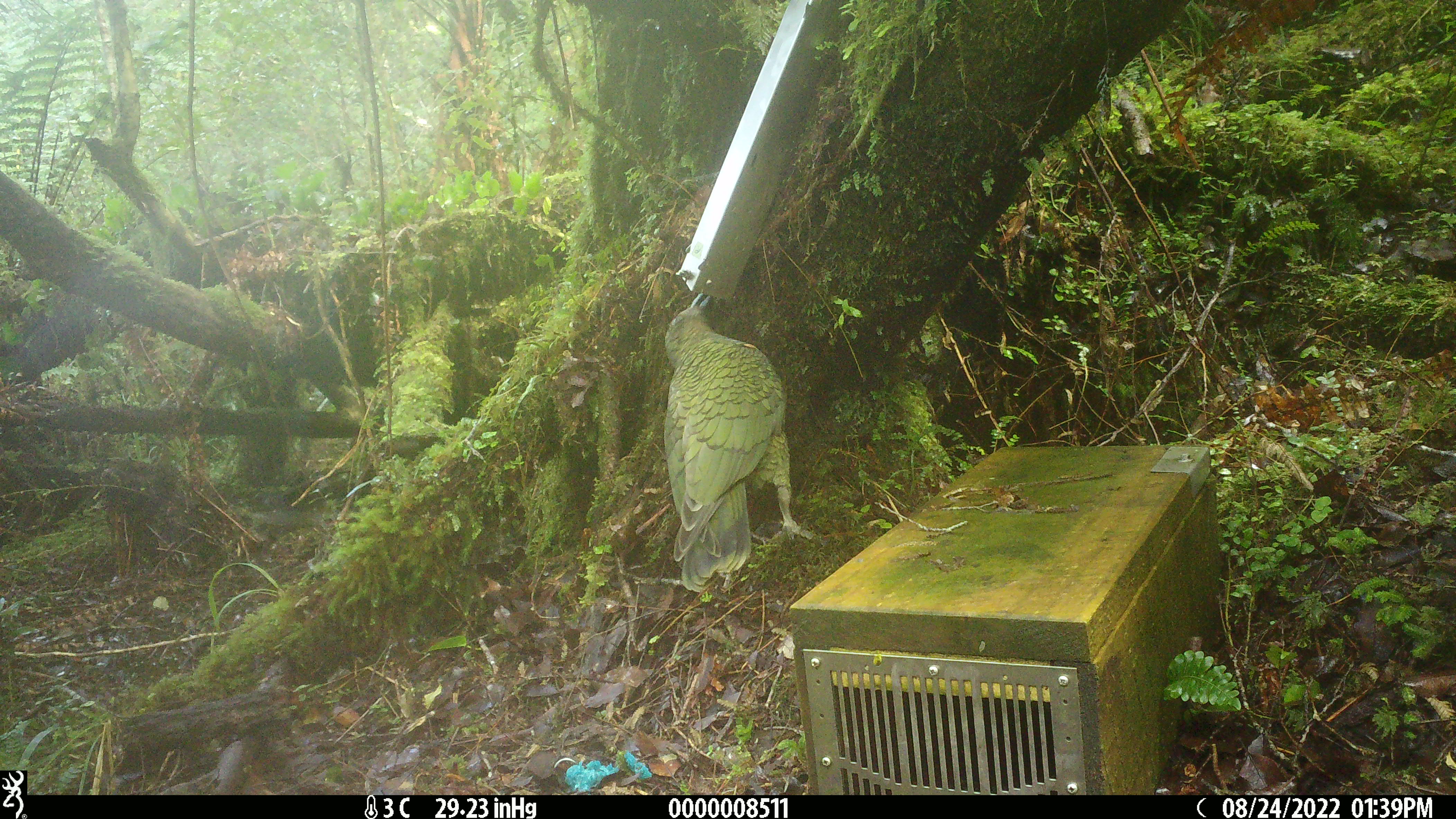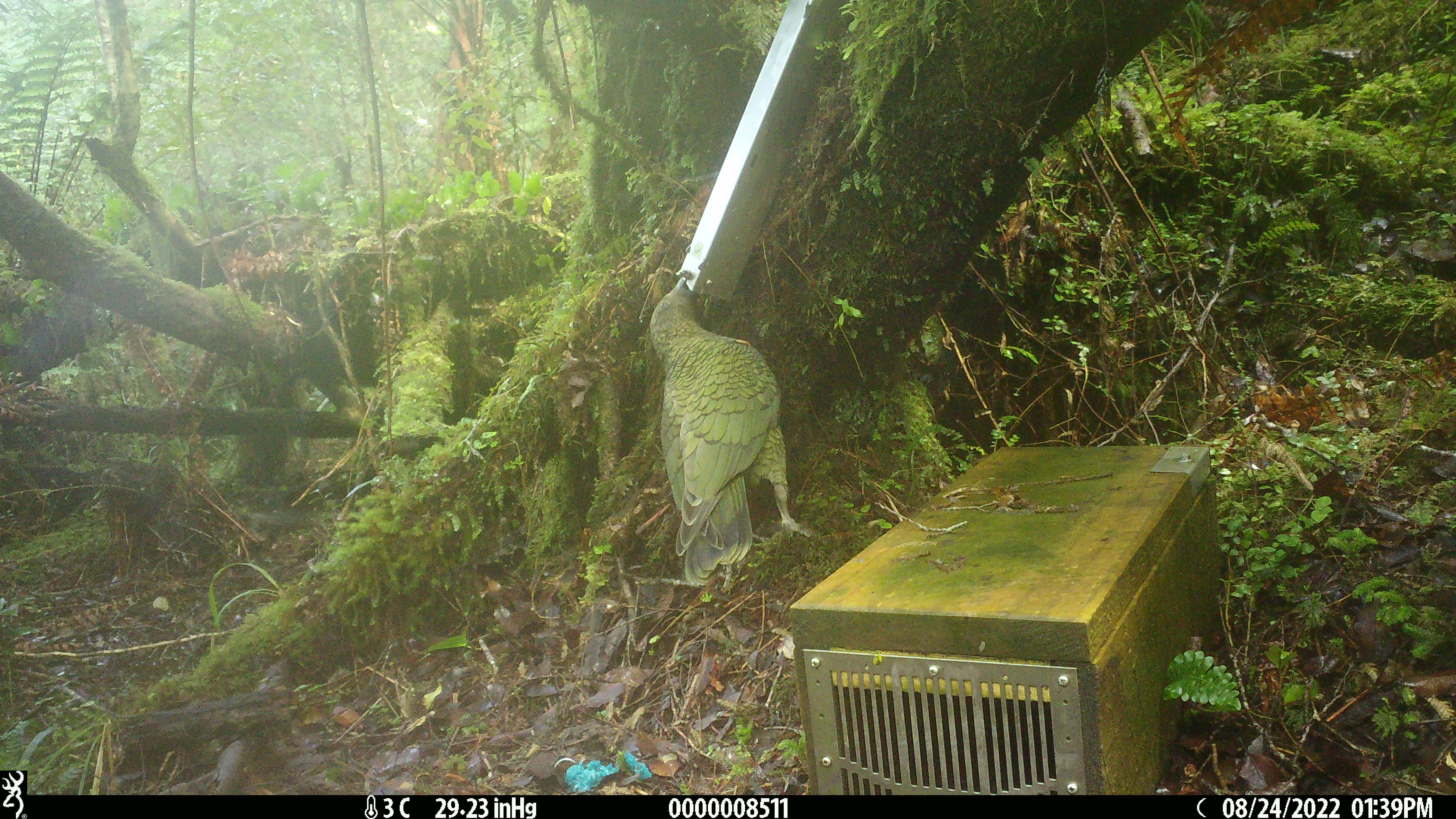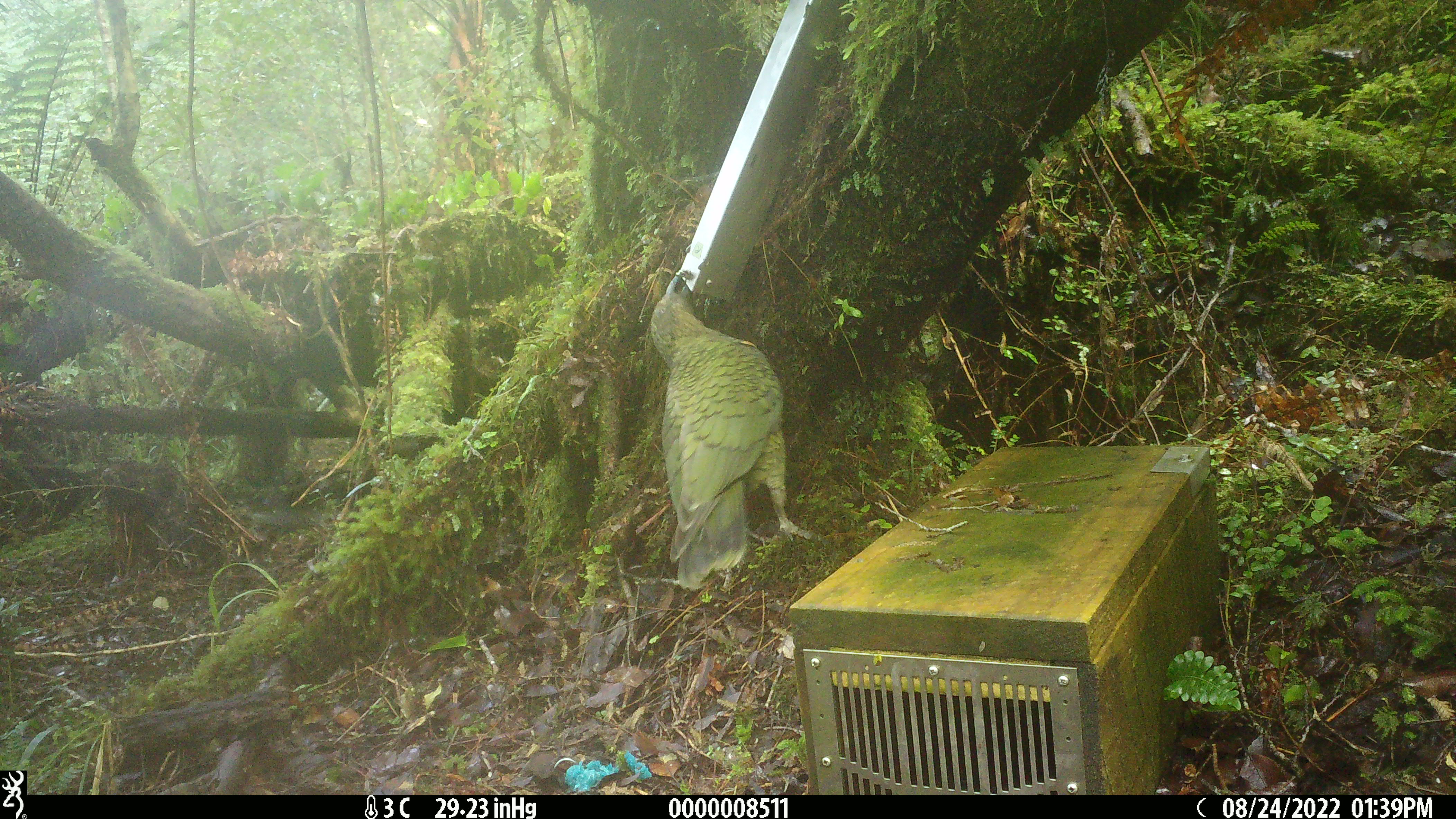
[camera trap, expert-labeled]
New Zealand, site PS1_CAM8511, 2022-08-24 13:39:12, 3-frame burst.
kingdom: Animalia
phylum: Chordata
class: Aves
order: Psittaciformes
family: Strigopidae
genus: Nestor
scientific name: Nestor notabilis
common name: kea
Kea (Nestor notabilis).